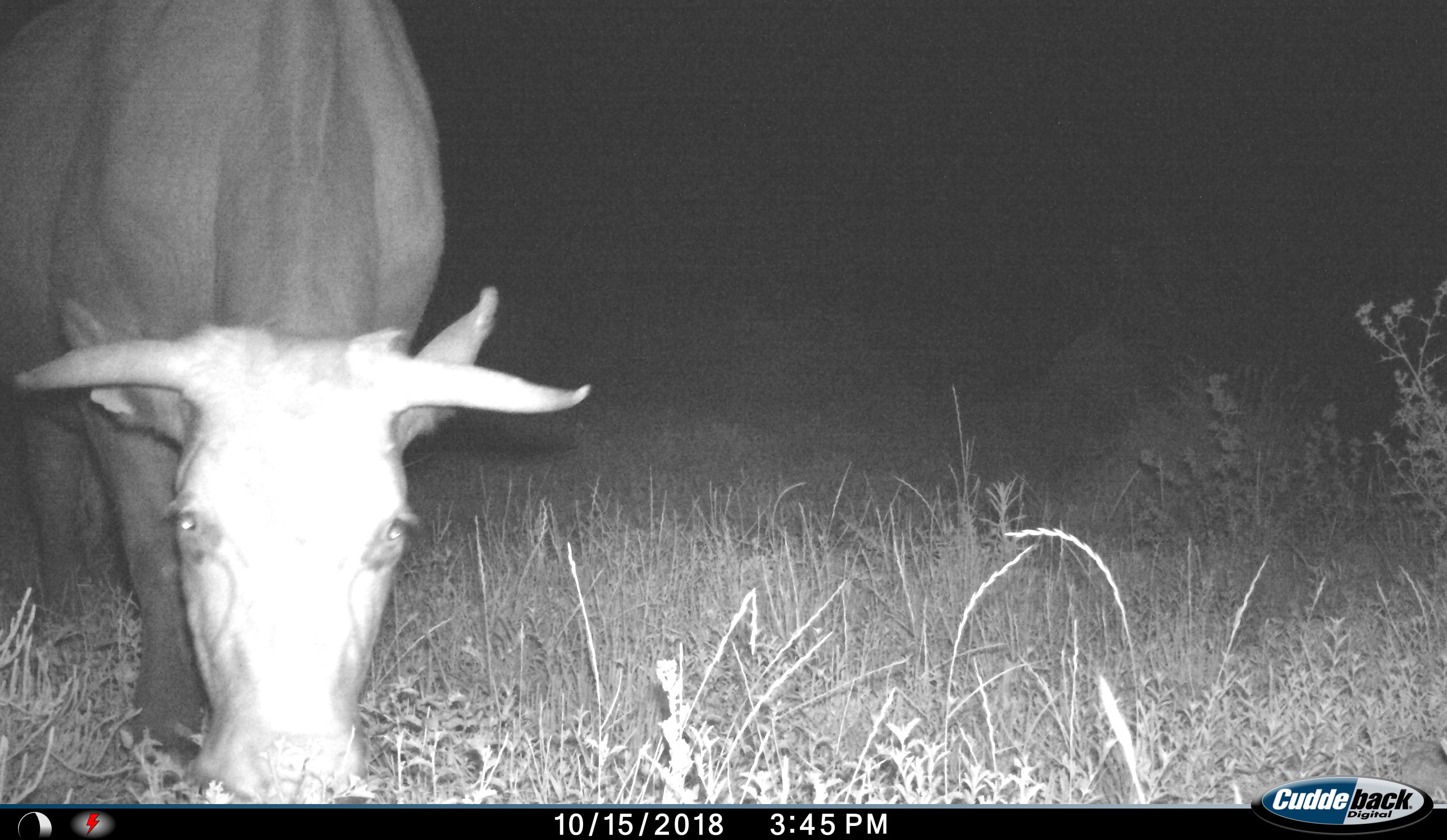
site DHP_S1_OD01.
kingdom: Animalia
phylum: Chordata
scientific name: Vertebrata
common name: domestic animal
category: domesticanimal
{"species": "domesticanimal (domestic animal) (Vertebrata)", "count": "1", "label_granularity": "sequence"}